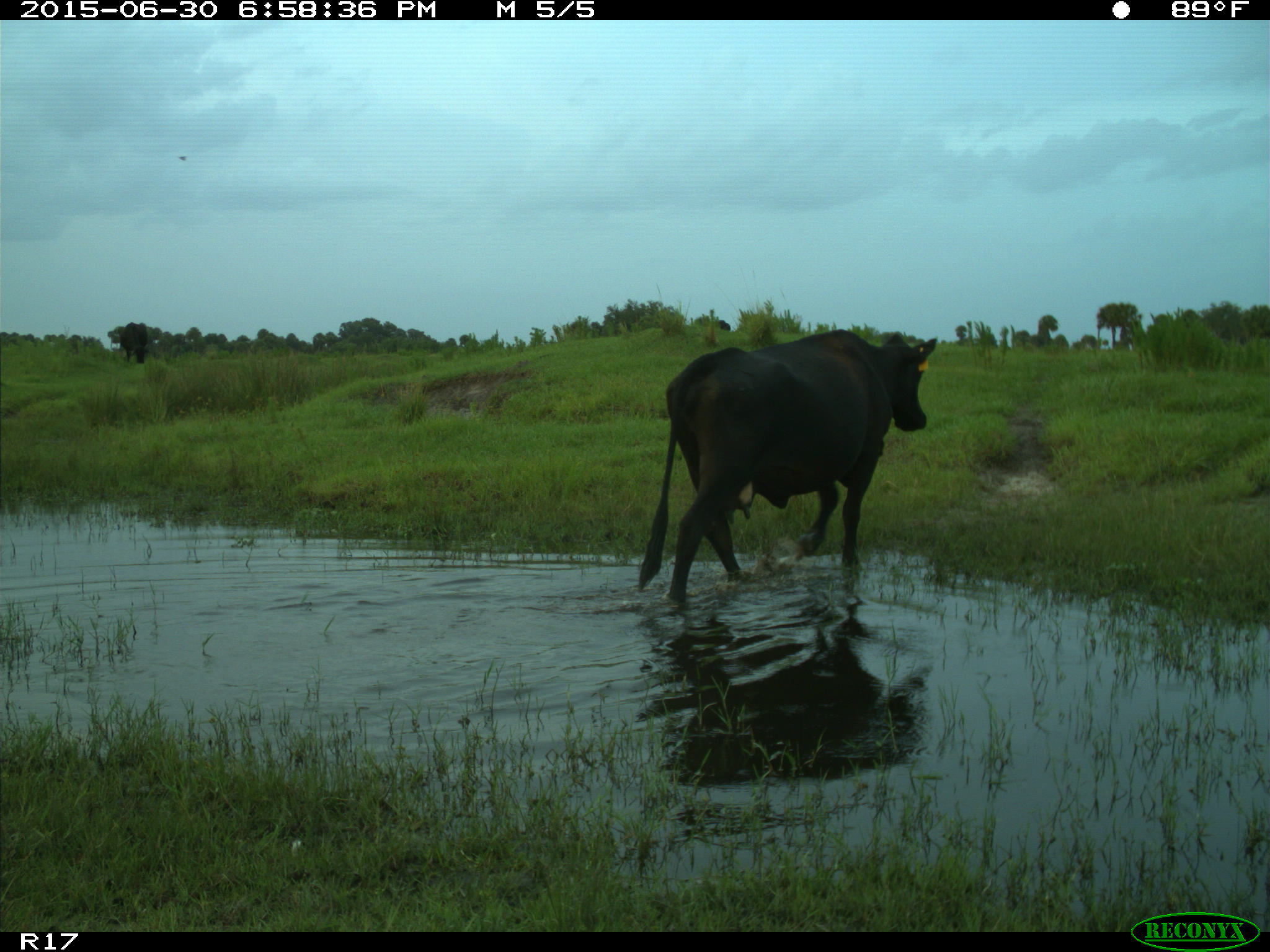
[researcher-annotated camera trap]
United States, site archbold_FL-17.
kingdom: Animalia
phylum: Chordata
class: Mammalia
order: Artiodactyla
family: Bovidae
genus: Bos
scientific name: Bos taurus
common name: domestic cow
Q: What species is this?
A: Bos taurus (domestic cow).